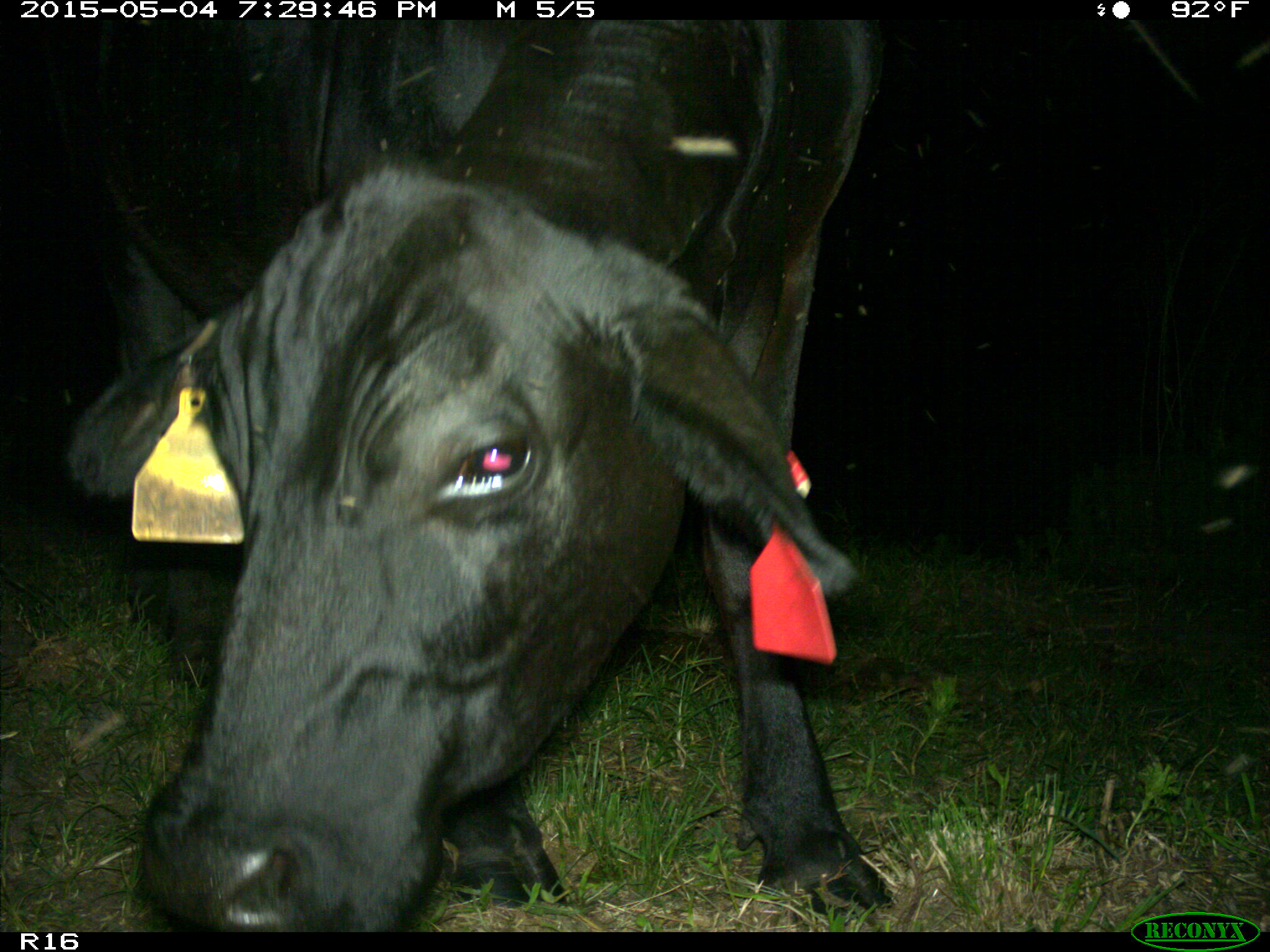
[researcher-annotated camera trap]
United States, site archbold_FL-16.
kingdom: Animalia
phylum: Chordata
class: Mammalia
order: Artiodactyla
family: Bovidae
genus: Bos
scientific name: Bos taurus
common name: domestic cow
Bos taurus (domestic cow).